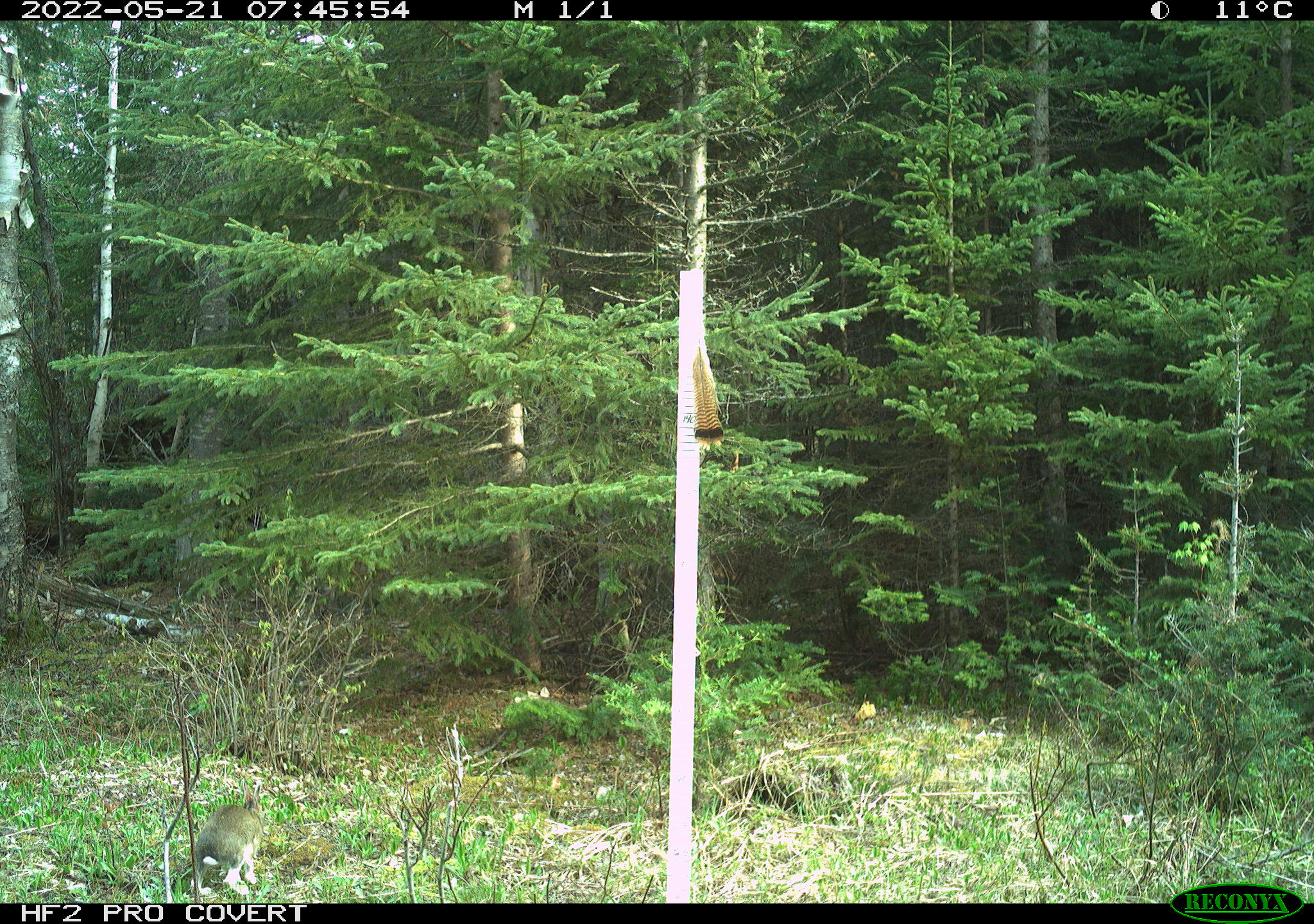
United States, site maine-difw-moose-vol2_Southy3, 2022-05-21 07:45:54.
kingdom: Animalia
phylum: Chordata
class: Mammalia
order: Lagomorpha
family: Leporidae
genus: Lepus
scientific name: Lepus americanus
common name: snowshoe hare